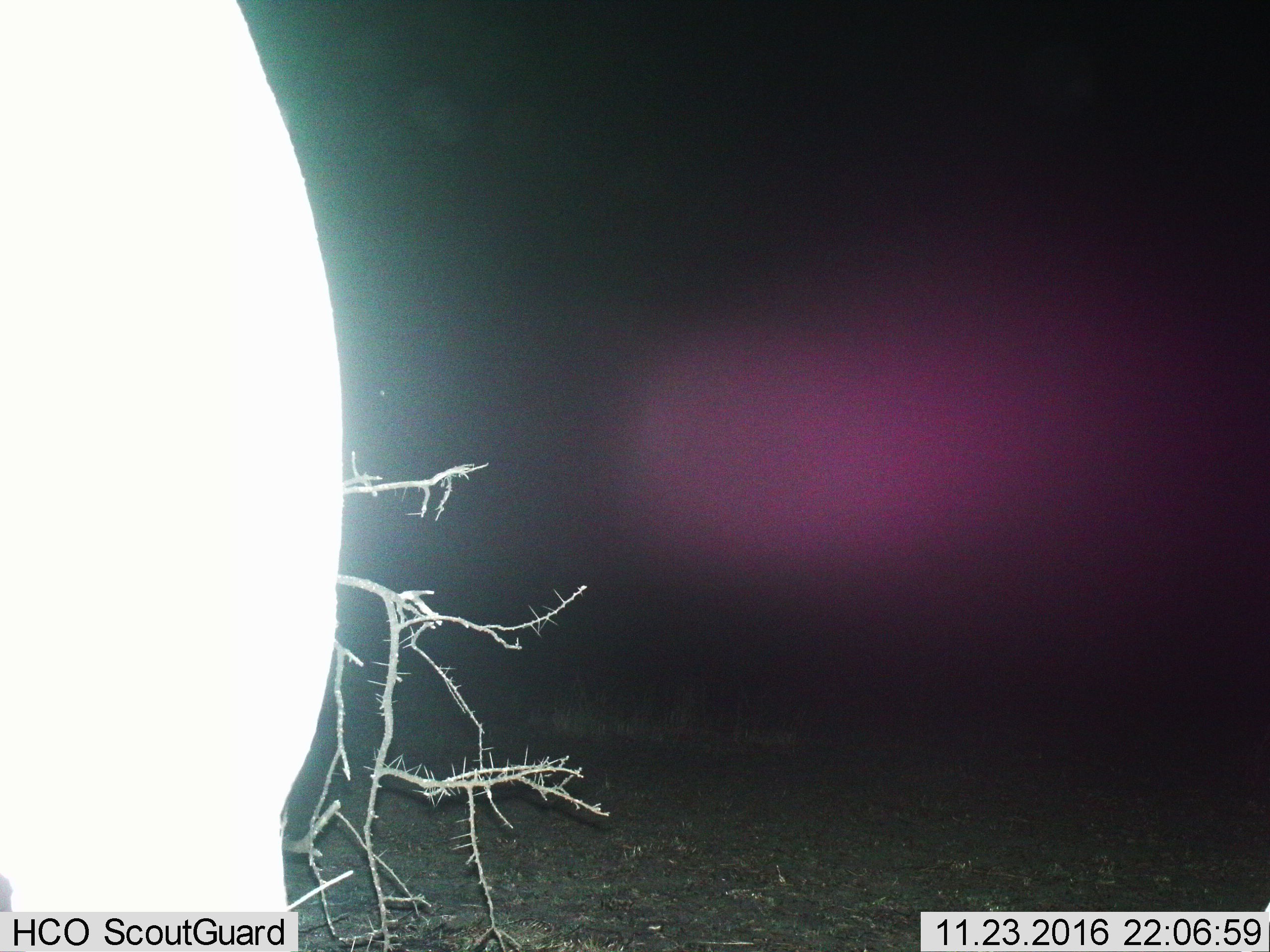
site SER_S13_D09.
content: unidentified animal